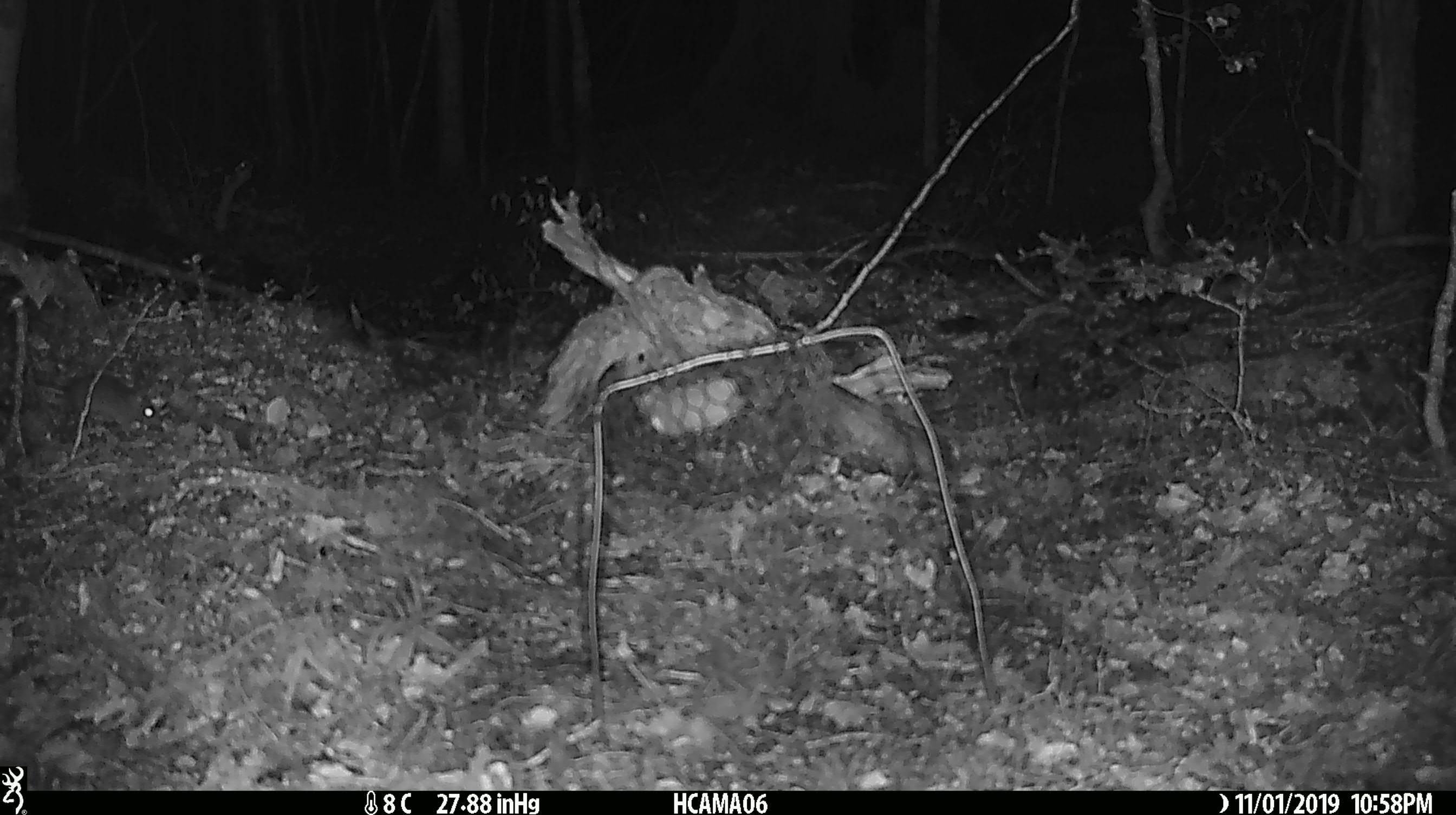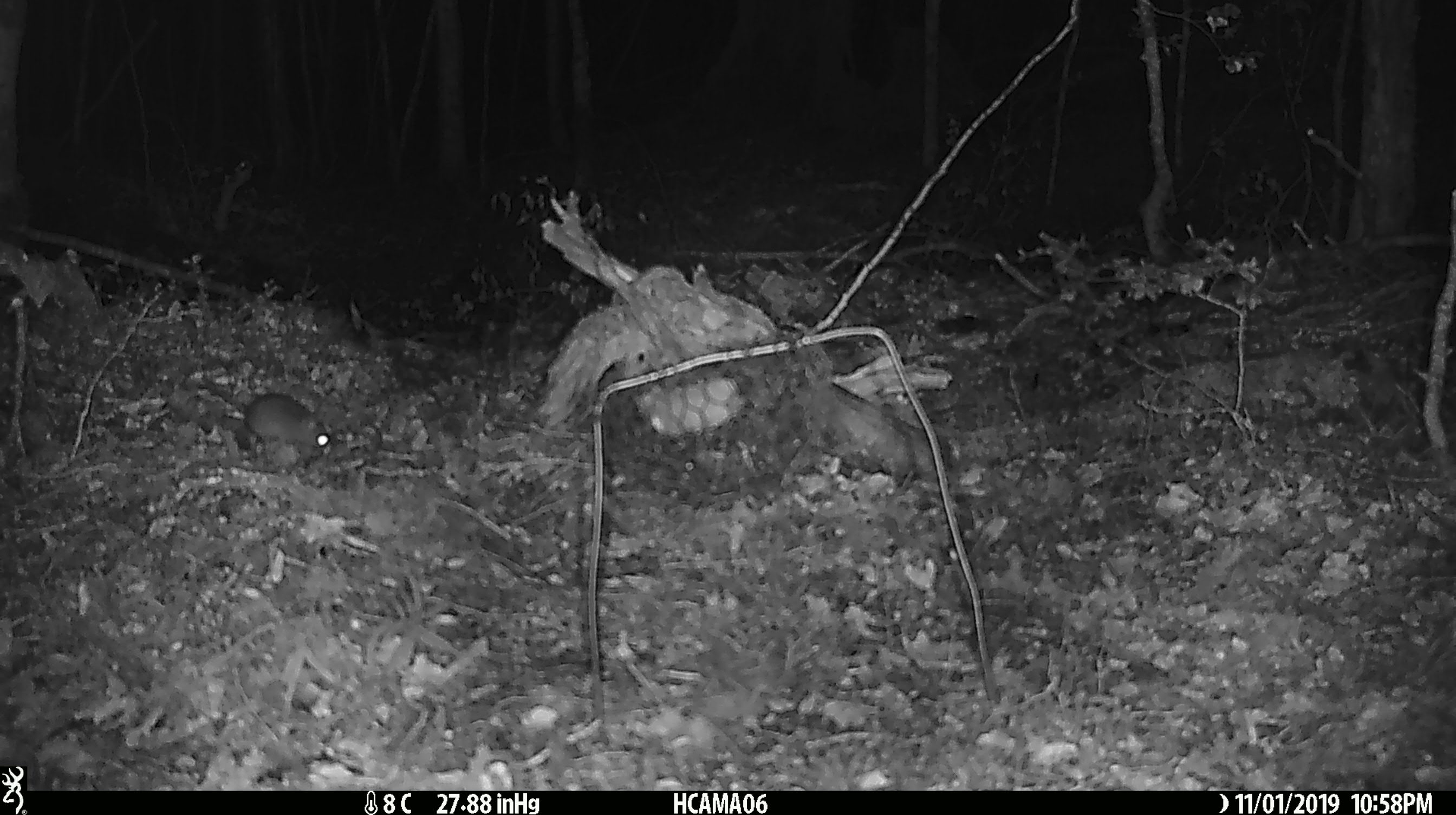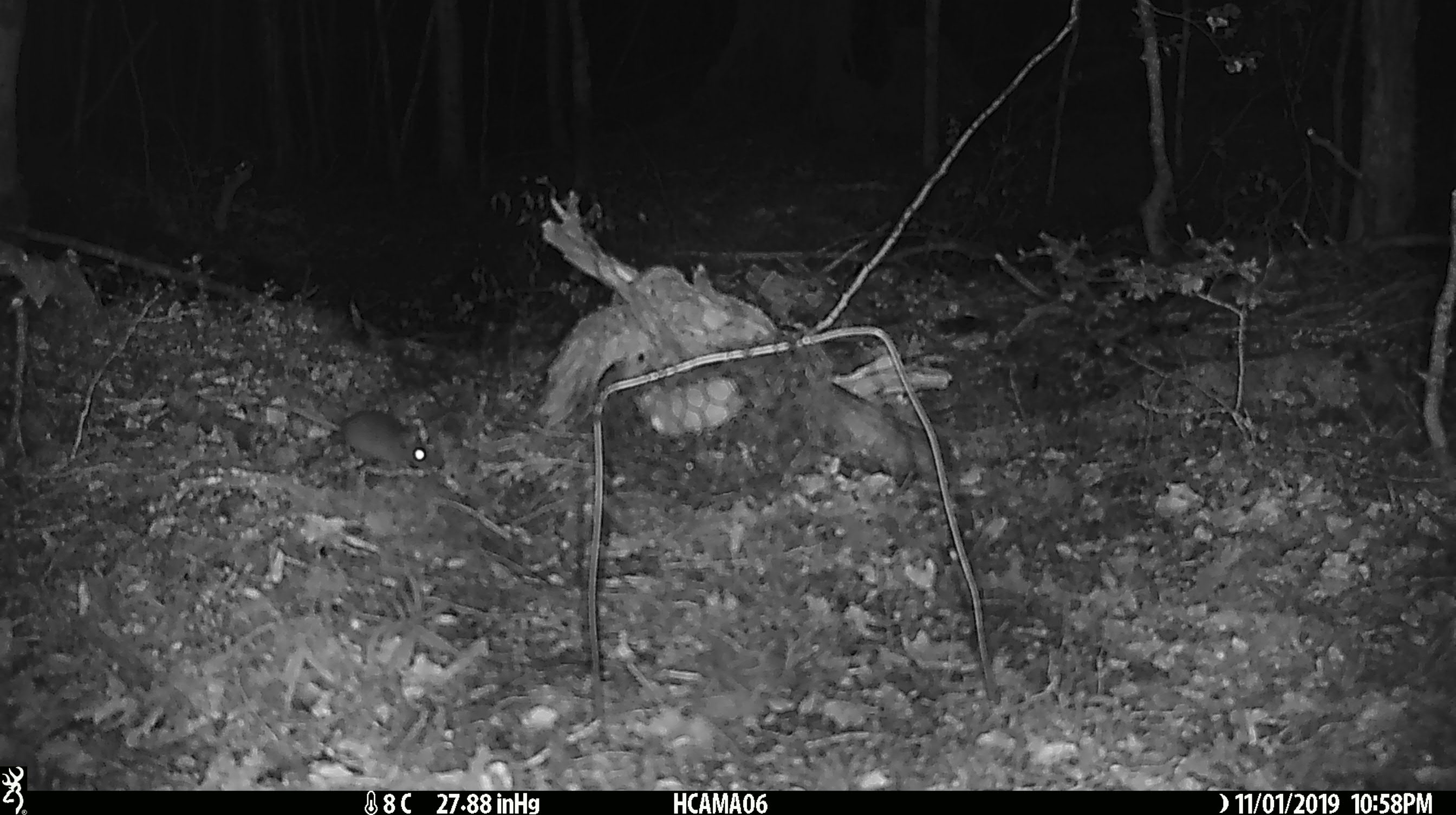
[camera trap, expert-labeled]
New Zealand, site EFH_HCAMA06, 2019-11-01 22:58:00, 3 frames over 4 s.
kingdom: Animalia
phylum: Chordata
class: Mammalia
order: Rodentia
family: Muridae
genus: Mus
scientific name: Mus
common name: mouse